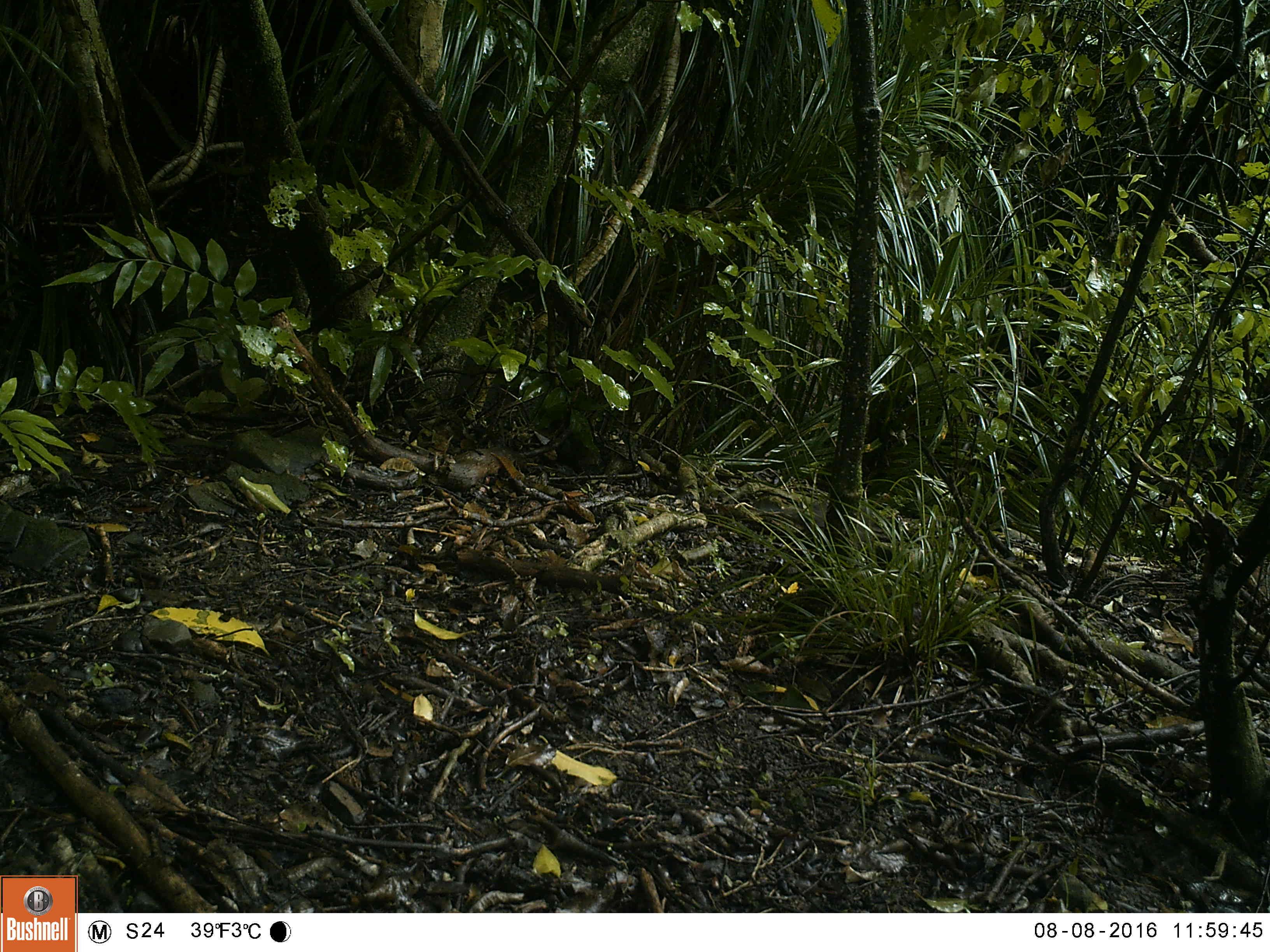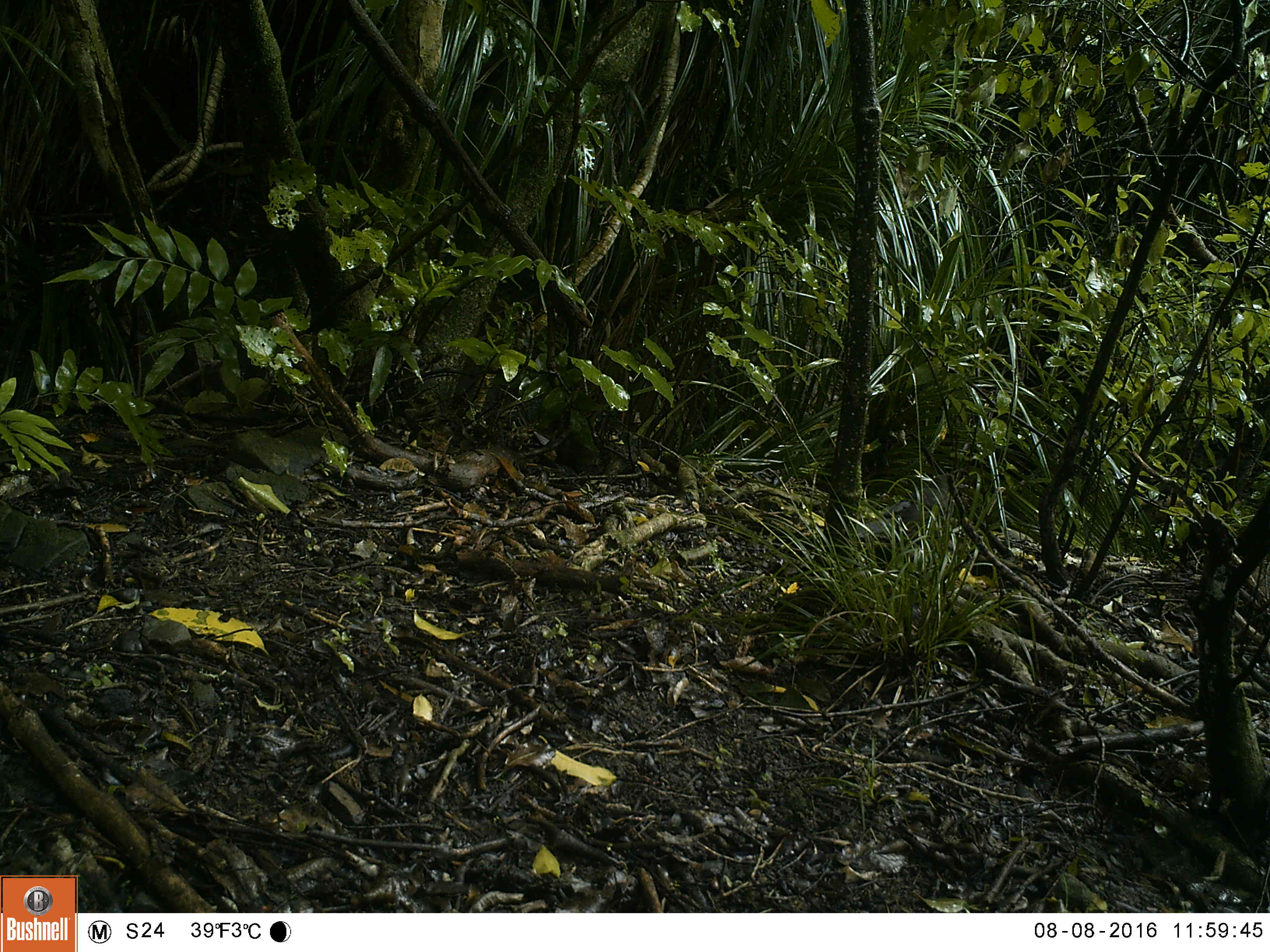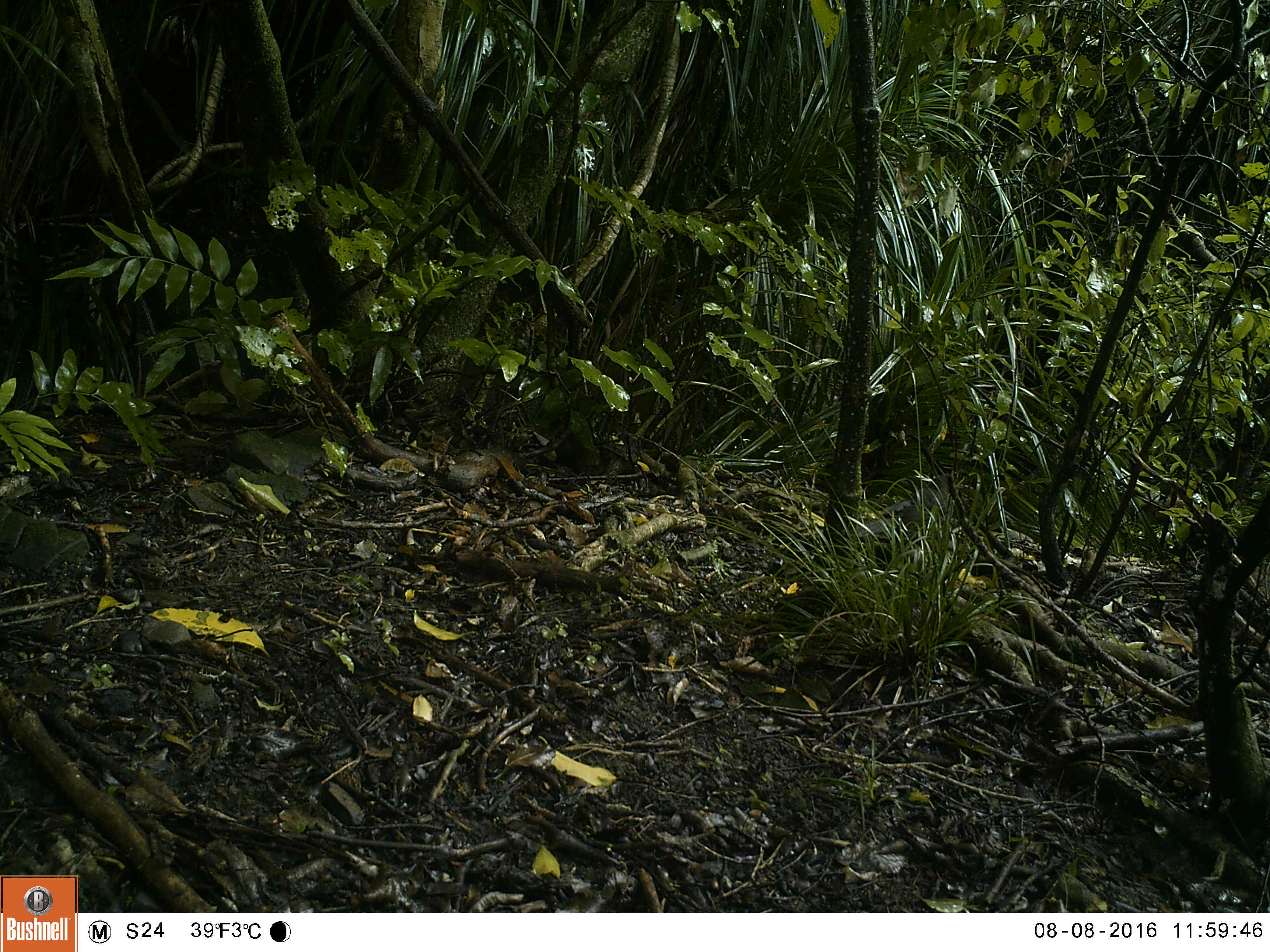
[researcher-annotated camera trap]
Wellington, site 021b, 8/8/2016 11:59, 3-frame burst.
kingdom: Animalia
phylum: Chordata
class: Aves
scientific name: Aves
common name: bird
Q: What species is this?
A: Bird (Aves).